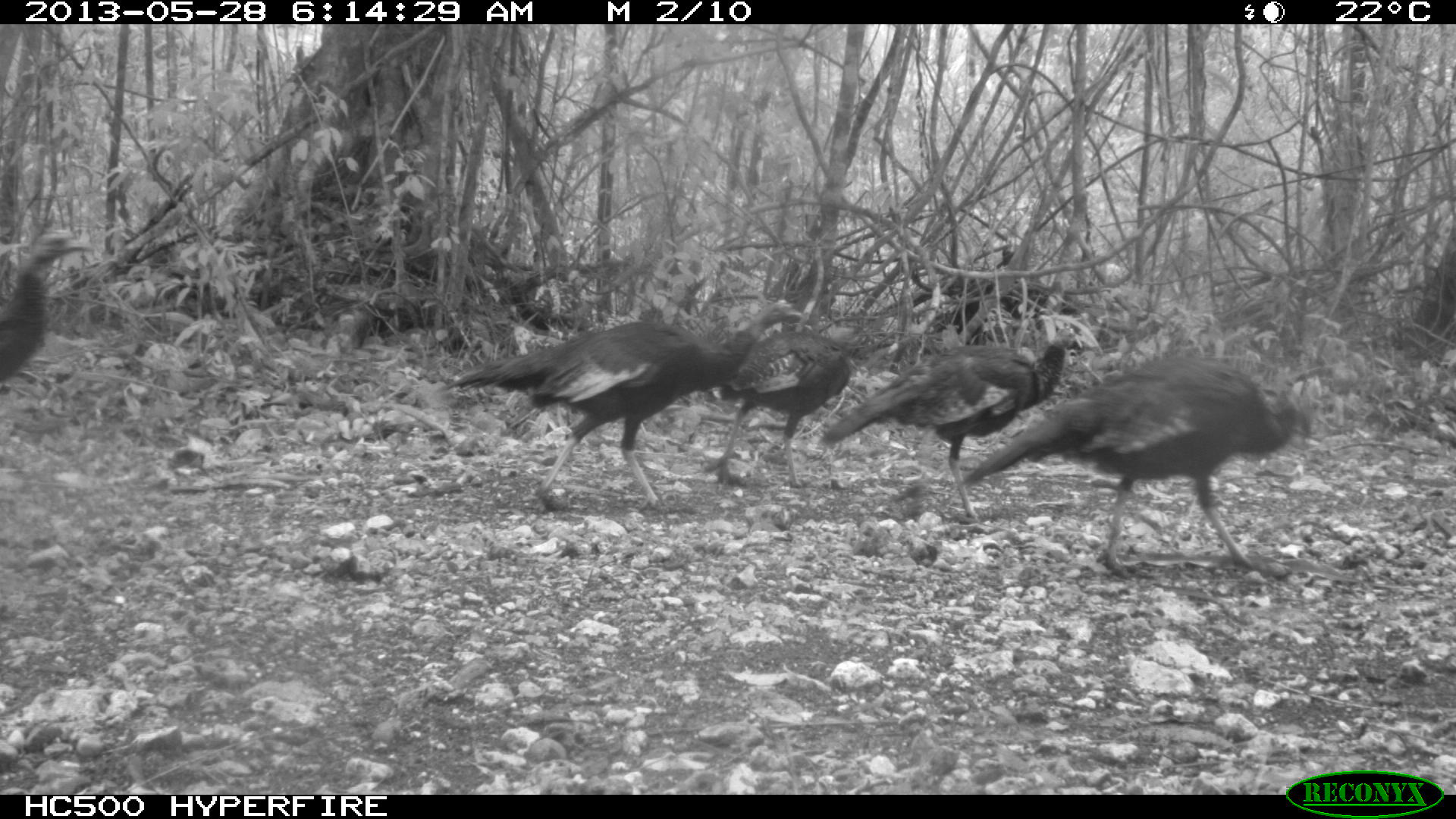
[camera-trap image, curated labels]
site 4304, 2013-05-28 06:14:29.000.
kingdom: Animalia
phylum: Chordata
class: Aves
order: Galliformes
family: Phasianidae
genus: Meleagris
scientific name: Meleagris ocellata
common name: ocellated turkey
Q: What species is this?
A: Meleagris ocellata (ocellated turkey).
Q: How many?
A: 6.